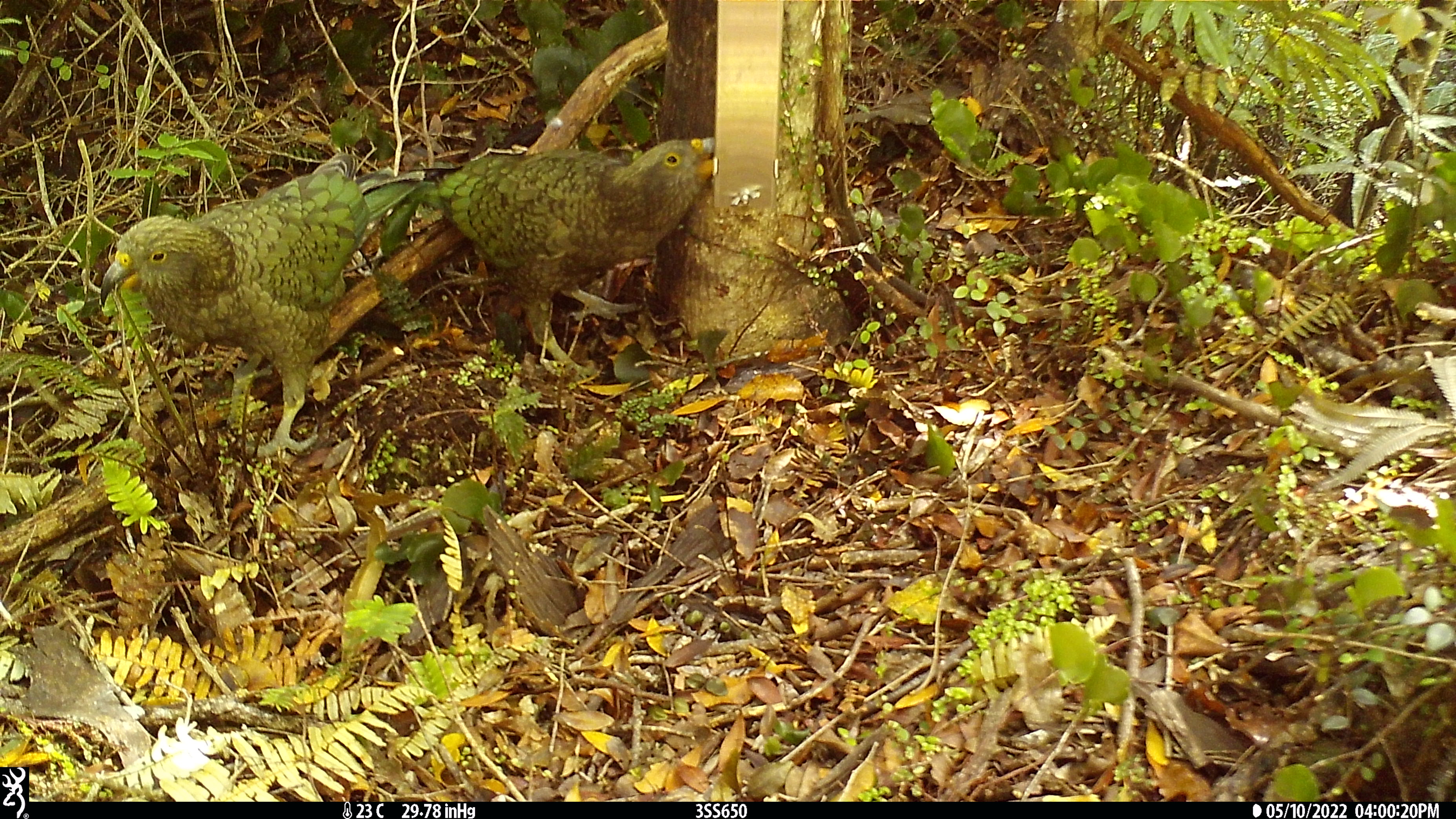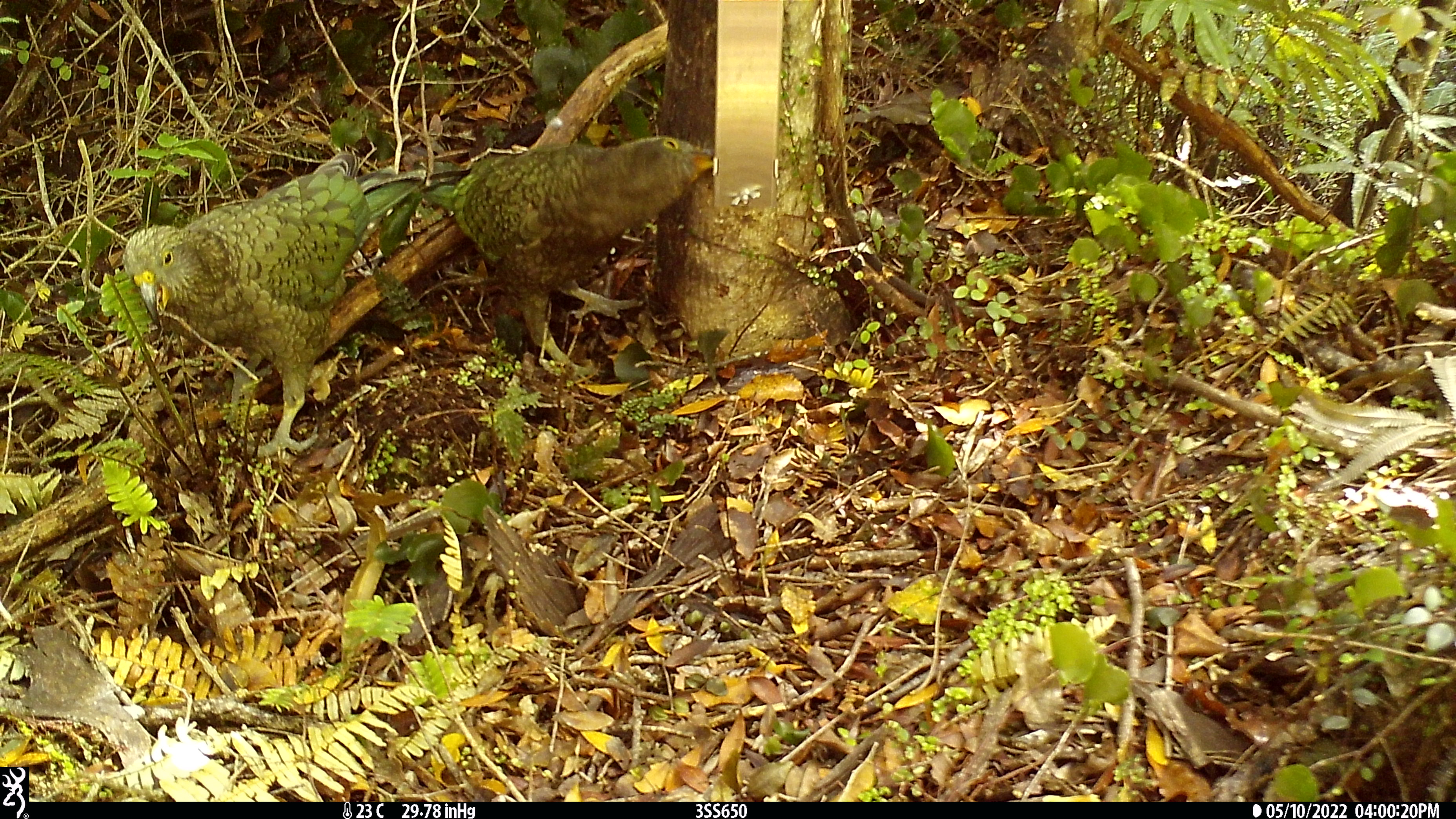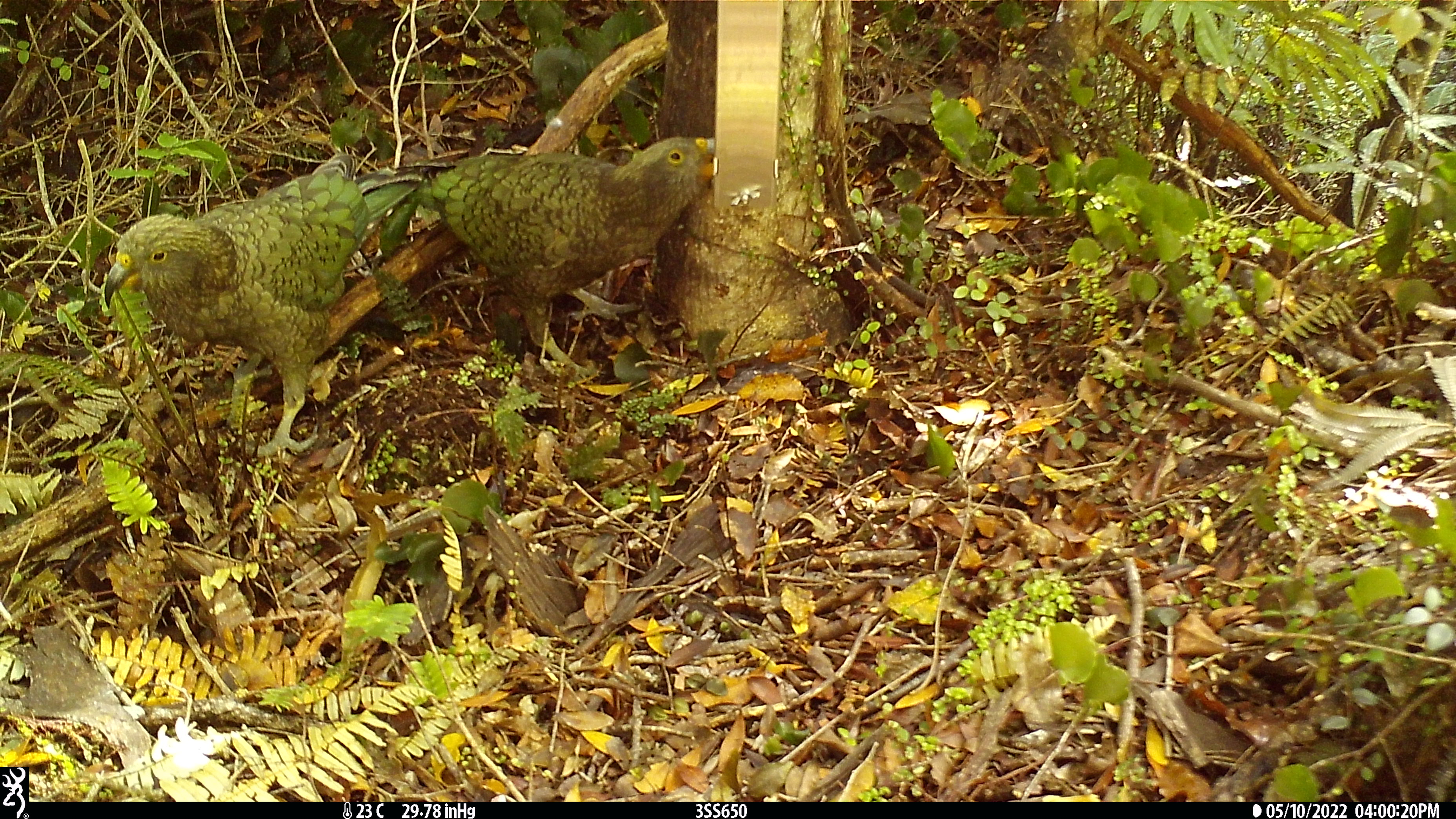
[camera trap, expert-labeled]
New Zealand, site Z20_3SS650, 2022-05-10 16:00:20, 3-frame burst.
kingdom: Animalia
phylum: Chordata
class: Aves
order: Psittaciformes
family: Strigopidae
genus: Nestor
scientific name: Nestor notabilis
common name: kea